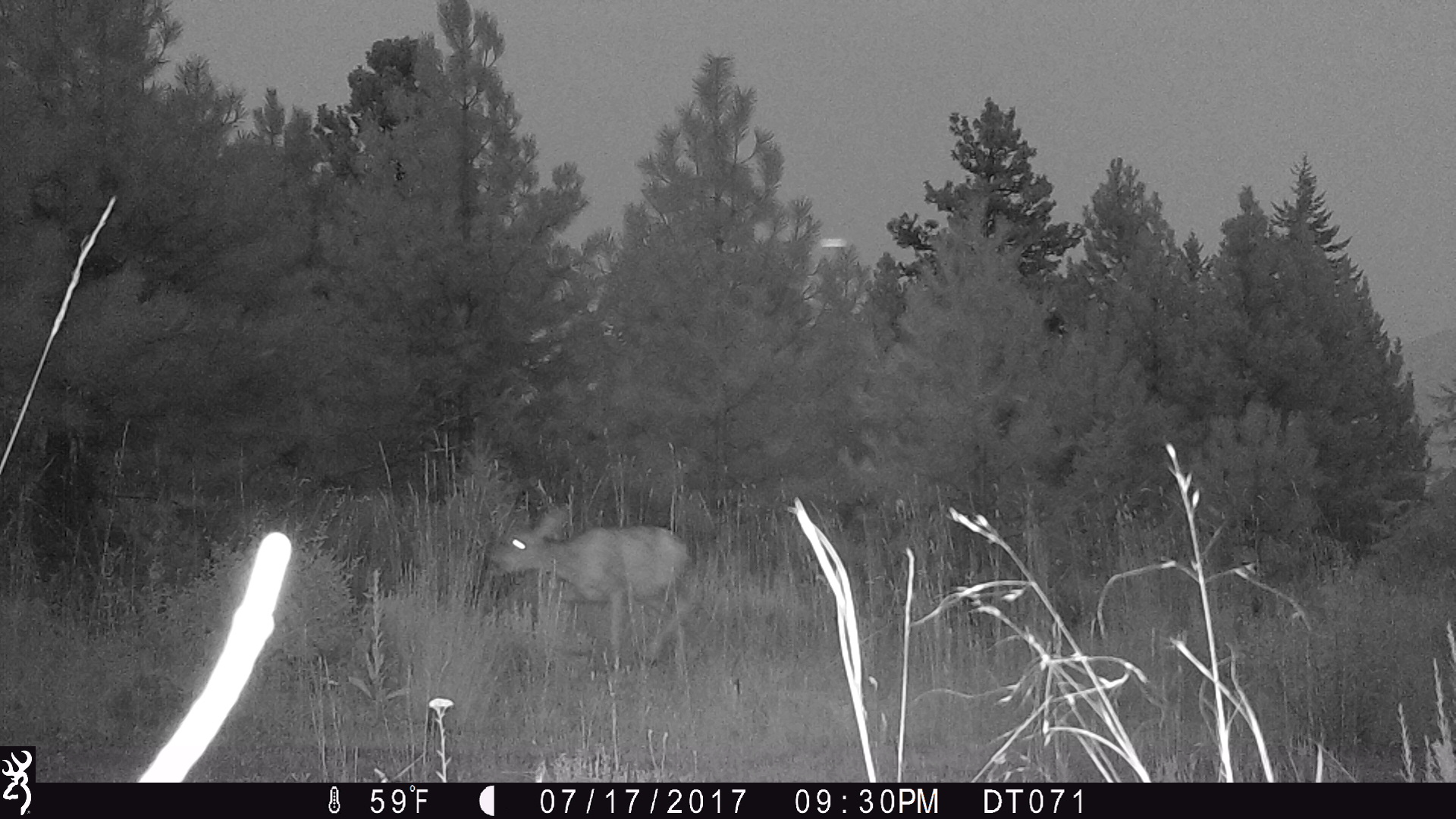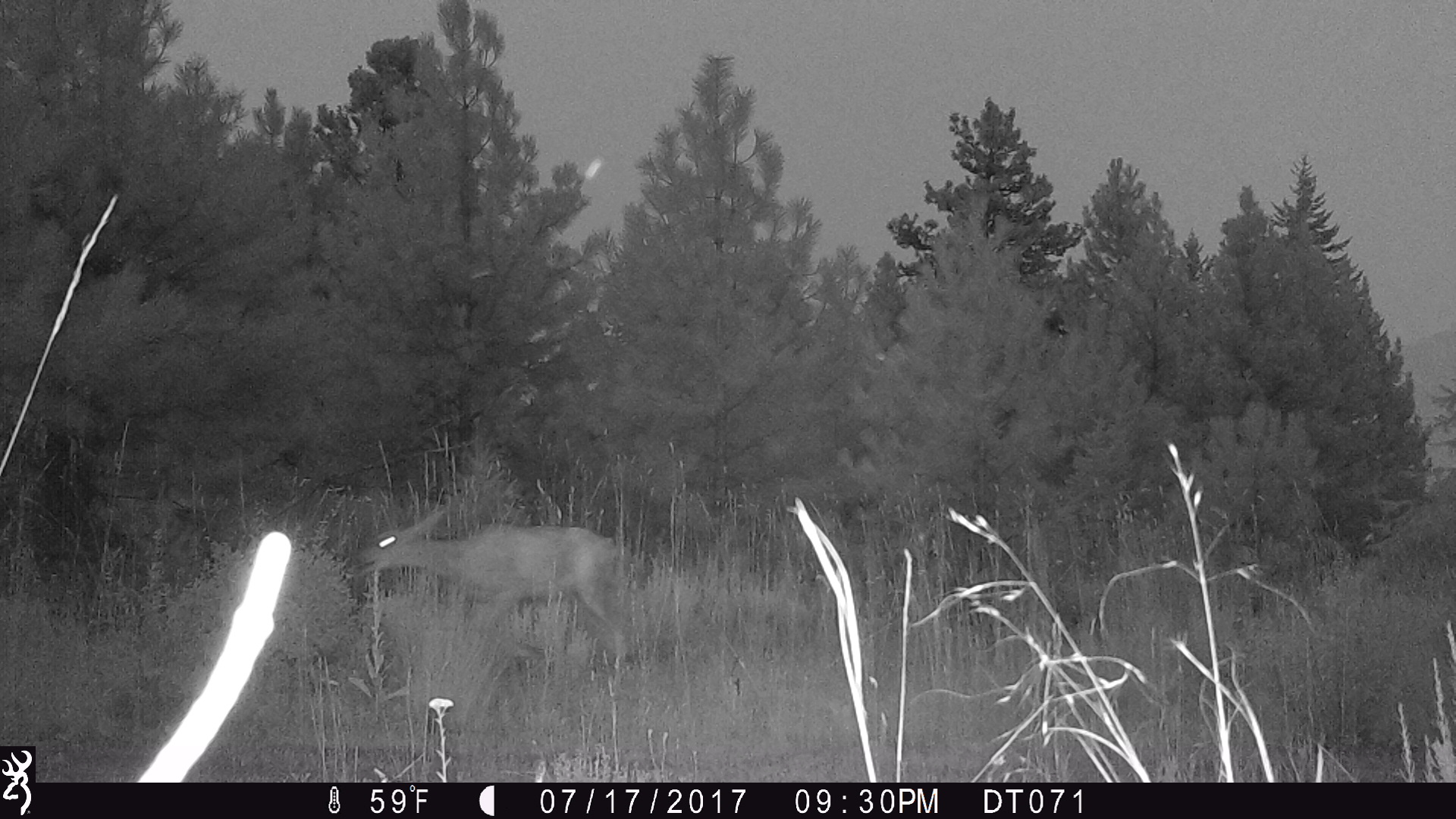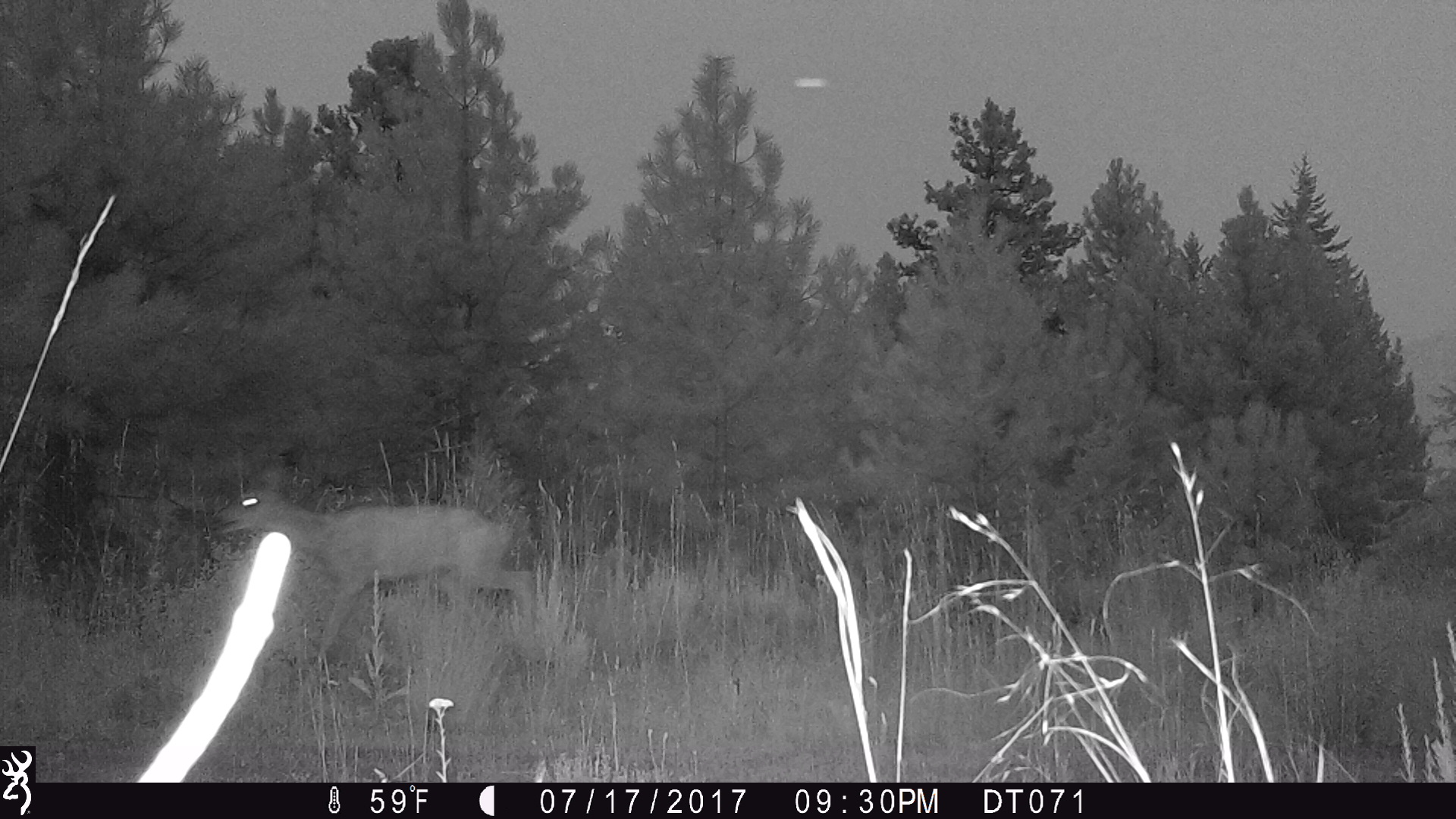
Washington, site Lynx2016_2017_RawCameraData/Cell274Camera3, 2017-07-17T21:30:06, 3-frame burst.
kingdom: Animalia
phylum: Chordata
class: Mammalia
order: Artiodactyla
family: Cervidae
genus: Odocoileus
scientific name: Odocoileus hemionus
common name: mule deer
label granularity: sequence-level